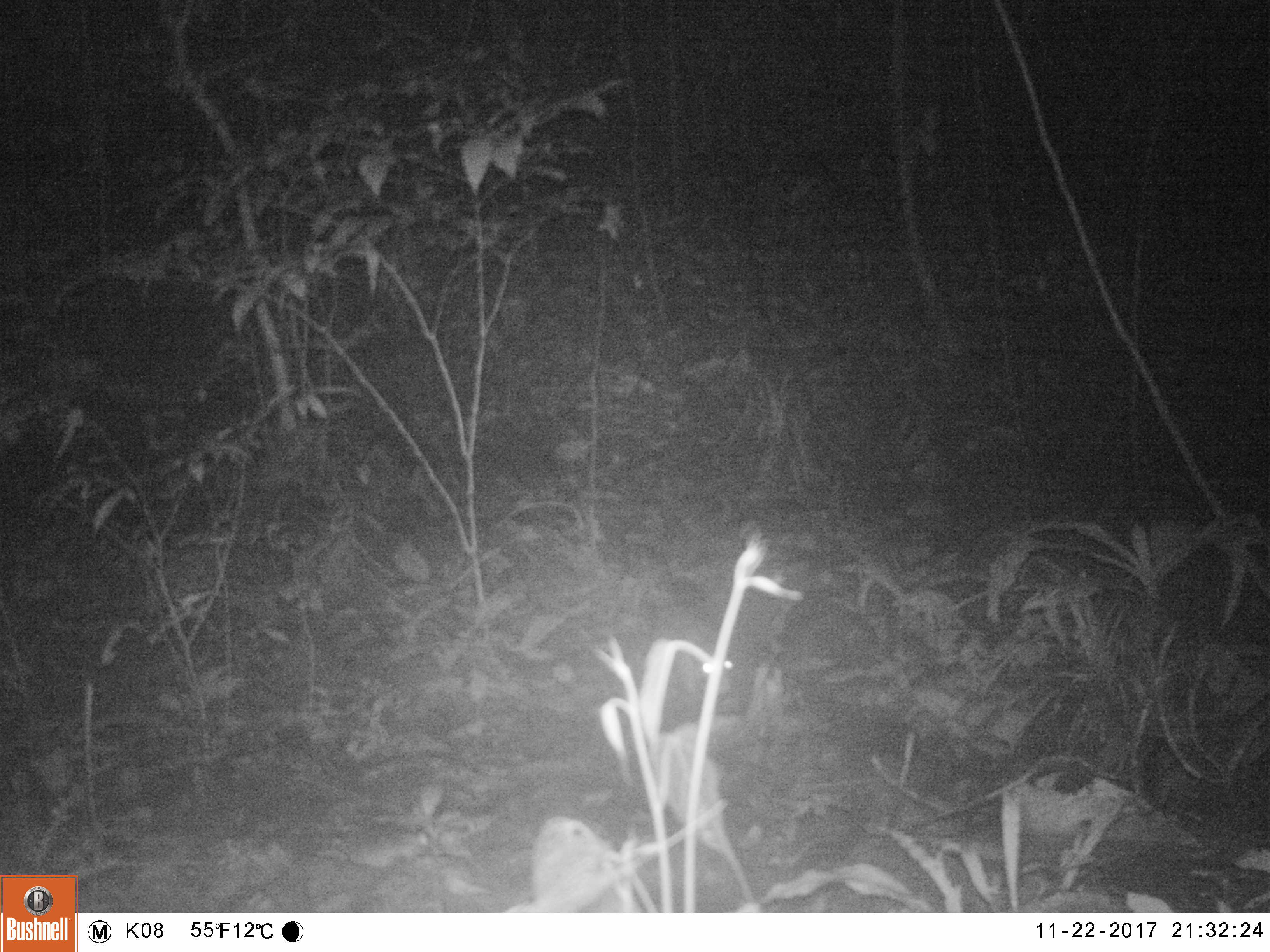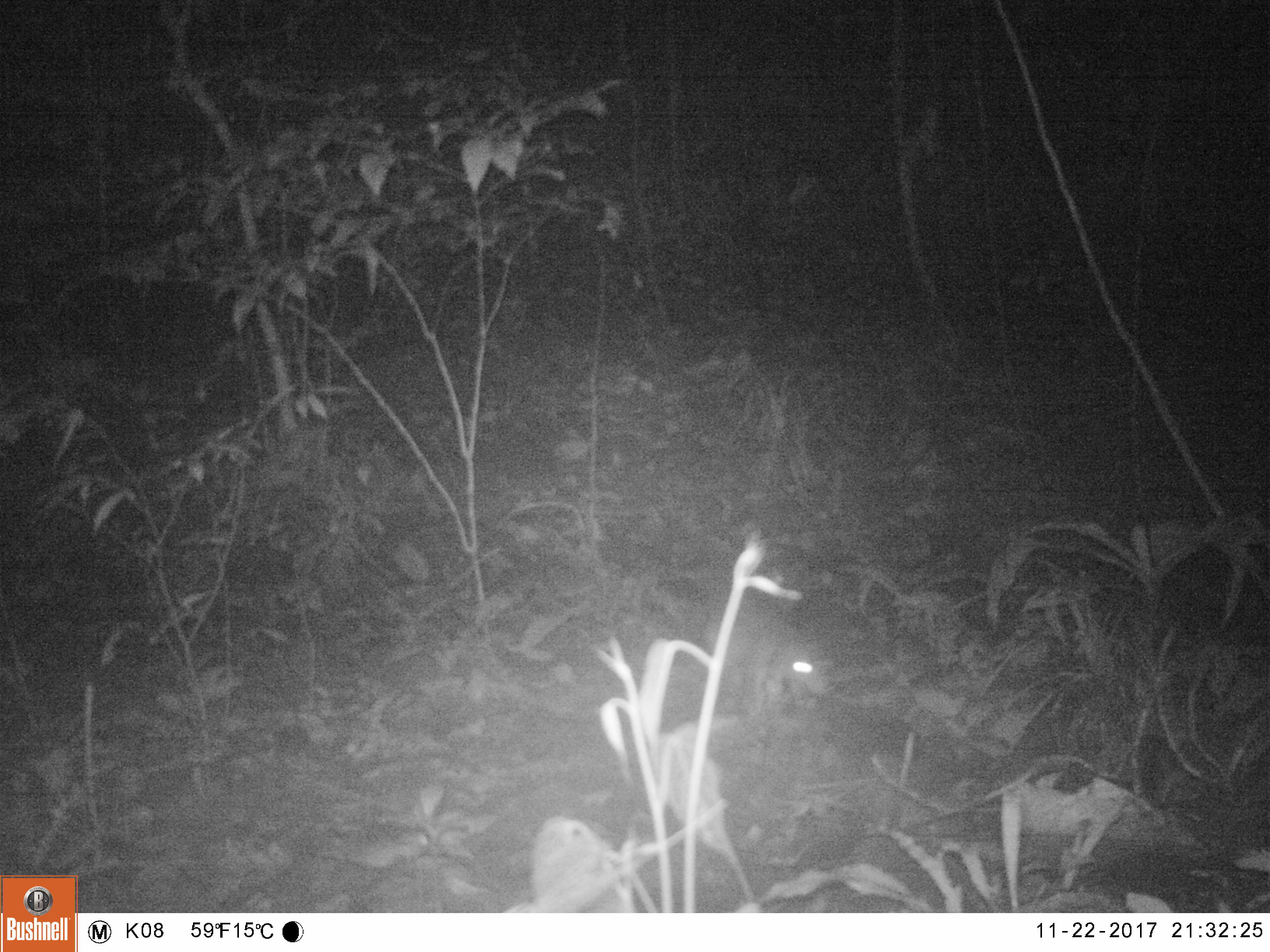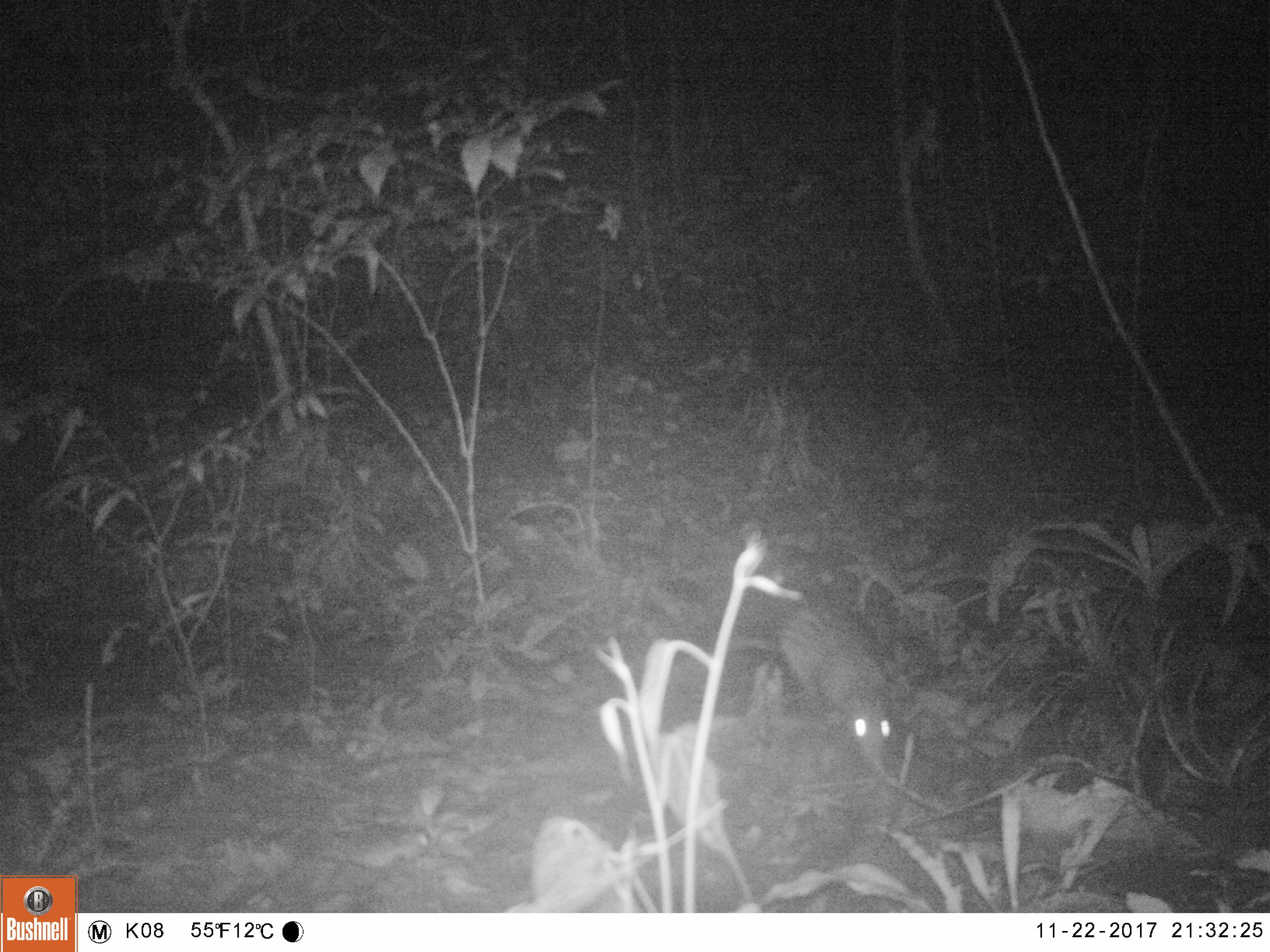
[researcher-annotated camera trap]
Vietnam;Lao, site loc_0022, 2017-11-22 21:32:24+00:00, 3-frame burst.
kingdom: Animalia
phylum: Chordata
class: Mammalia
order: Rodentia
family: Hystricidae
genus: Atherurus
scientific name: Atherurus macrourus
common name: asiatic brush-tailed porcupine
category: asiatic brush tailed porcupine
Asiatic brush tailed porcupine (asiatic brush-tailed porcupine) (Atherurus macrourus). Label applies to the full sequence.